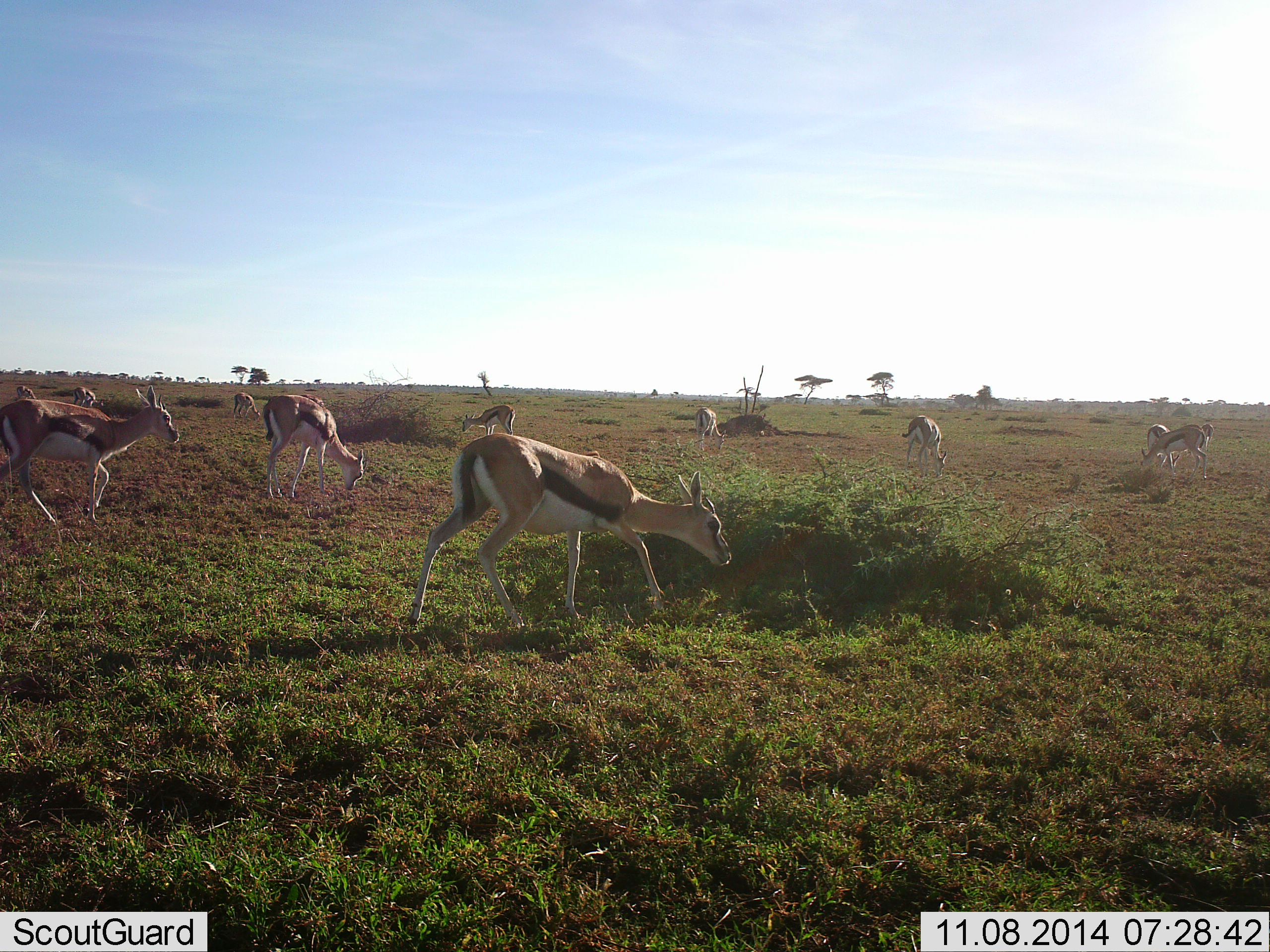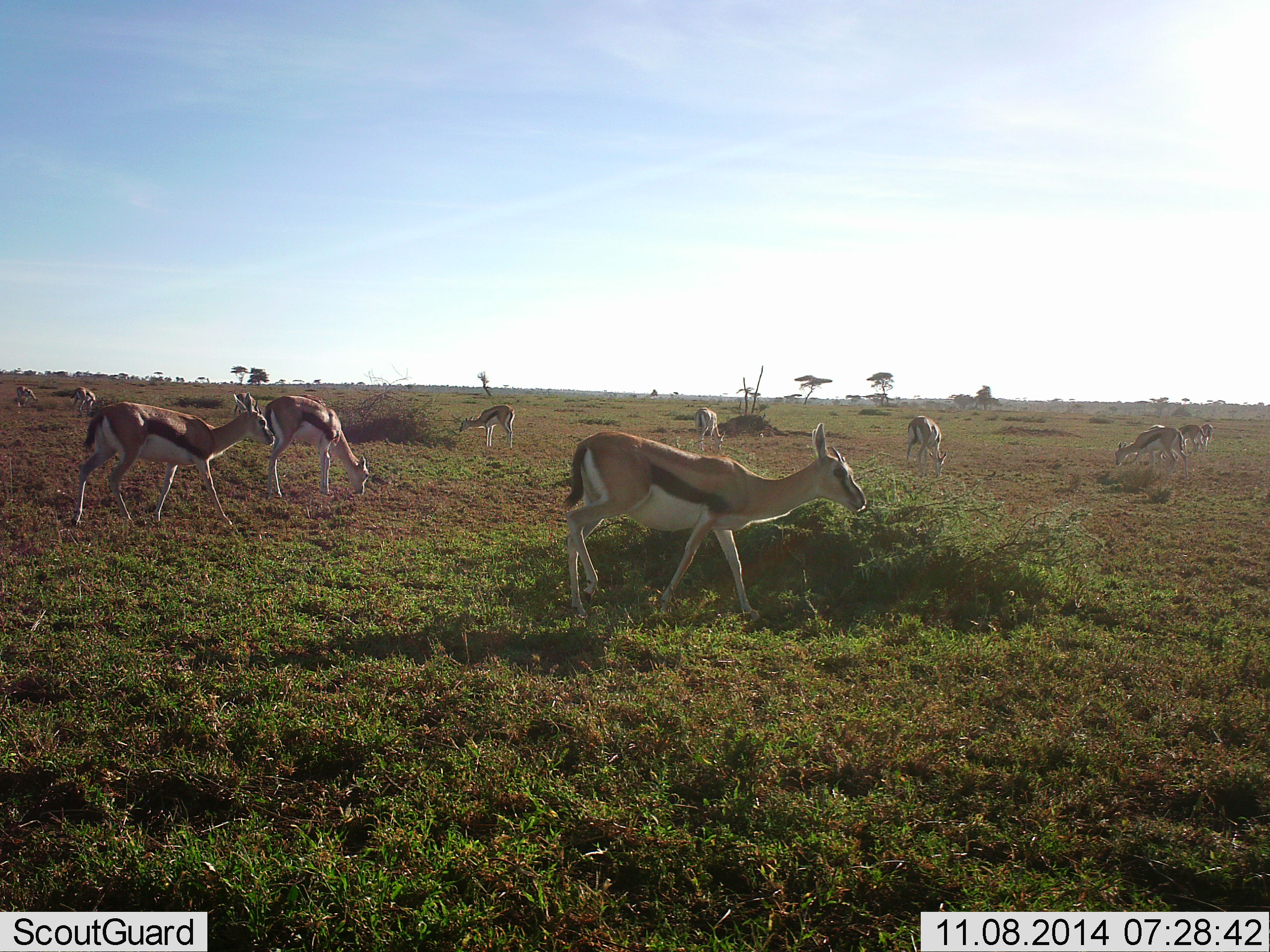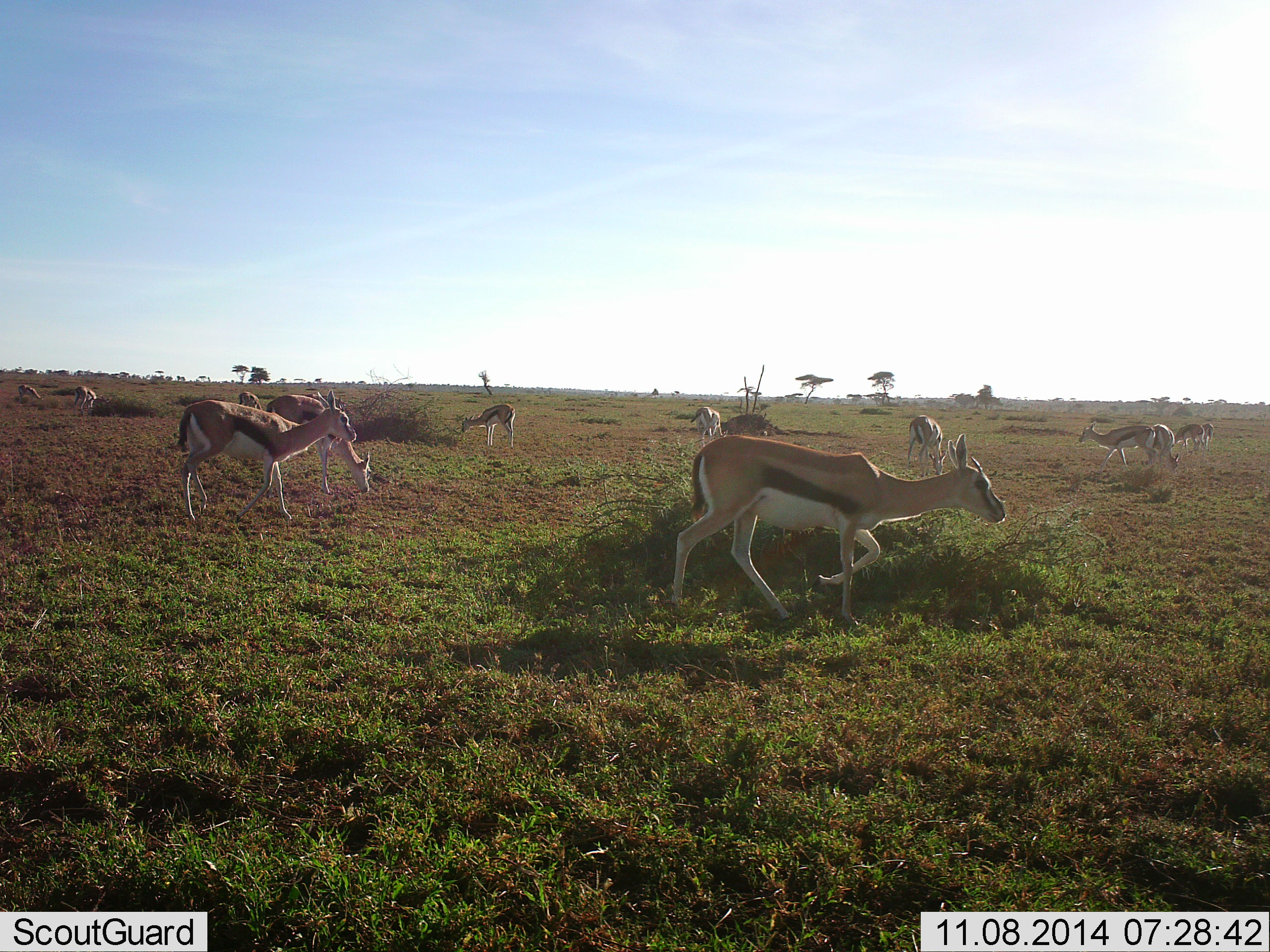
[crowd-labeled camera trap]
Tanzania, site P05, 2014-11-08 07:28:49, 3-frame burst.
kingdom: Animalia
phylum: Chordata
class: Mammalia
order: Artiodactyla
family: Bovidae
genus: Eudorcas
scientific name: Eudorcas thomsonii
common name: thomson's gazelle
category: gazellethomsons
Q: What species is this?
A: Gazellethomsons (thomson's gazelle) (Eudorcas thomsonii).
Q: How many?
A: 11-50.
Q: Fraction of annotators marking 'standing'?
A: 60%.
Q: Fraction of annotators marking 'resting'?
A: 0%.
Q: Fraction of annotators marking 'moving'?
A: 80%.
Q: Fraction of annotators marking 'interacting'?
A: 0%.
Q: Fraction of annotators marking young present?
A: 0%.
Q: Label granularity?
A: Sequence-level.